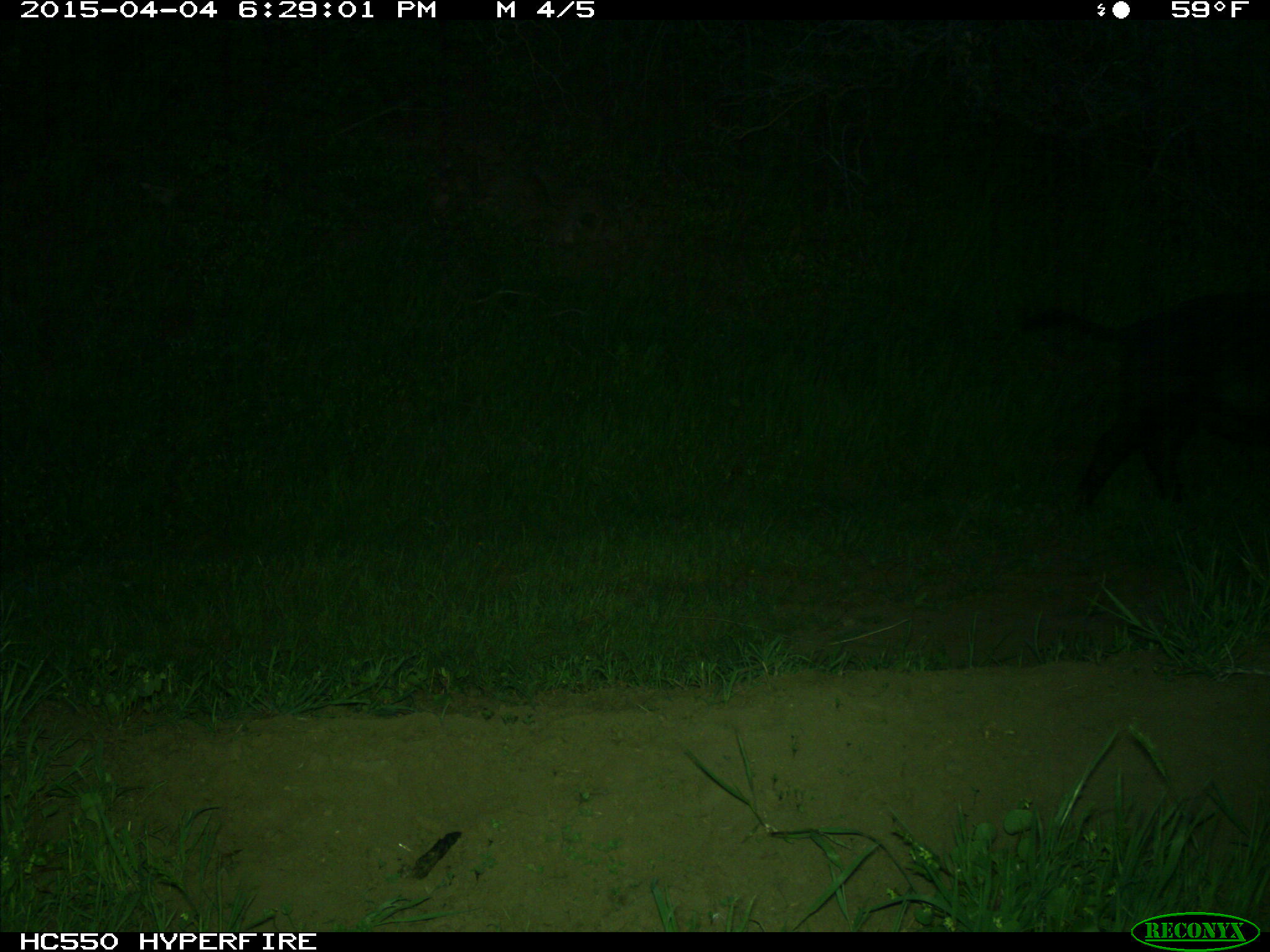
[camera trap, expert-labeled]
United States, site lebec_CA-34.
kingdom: Animalia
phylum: Chordata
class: Mammalia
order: Artiodactyla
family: Suidae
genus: Sus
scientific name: Sus scrofa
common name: wild boar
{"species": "Sus scrofa (wild boar)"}